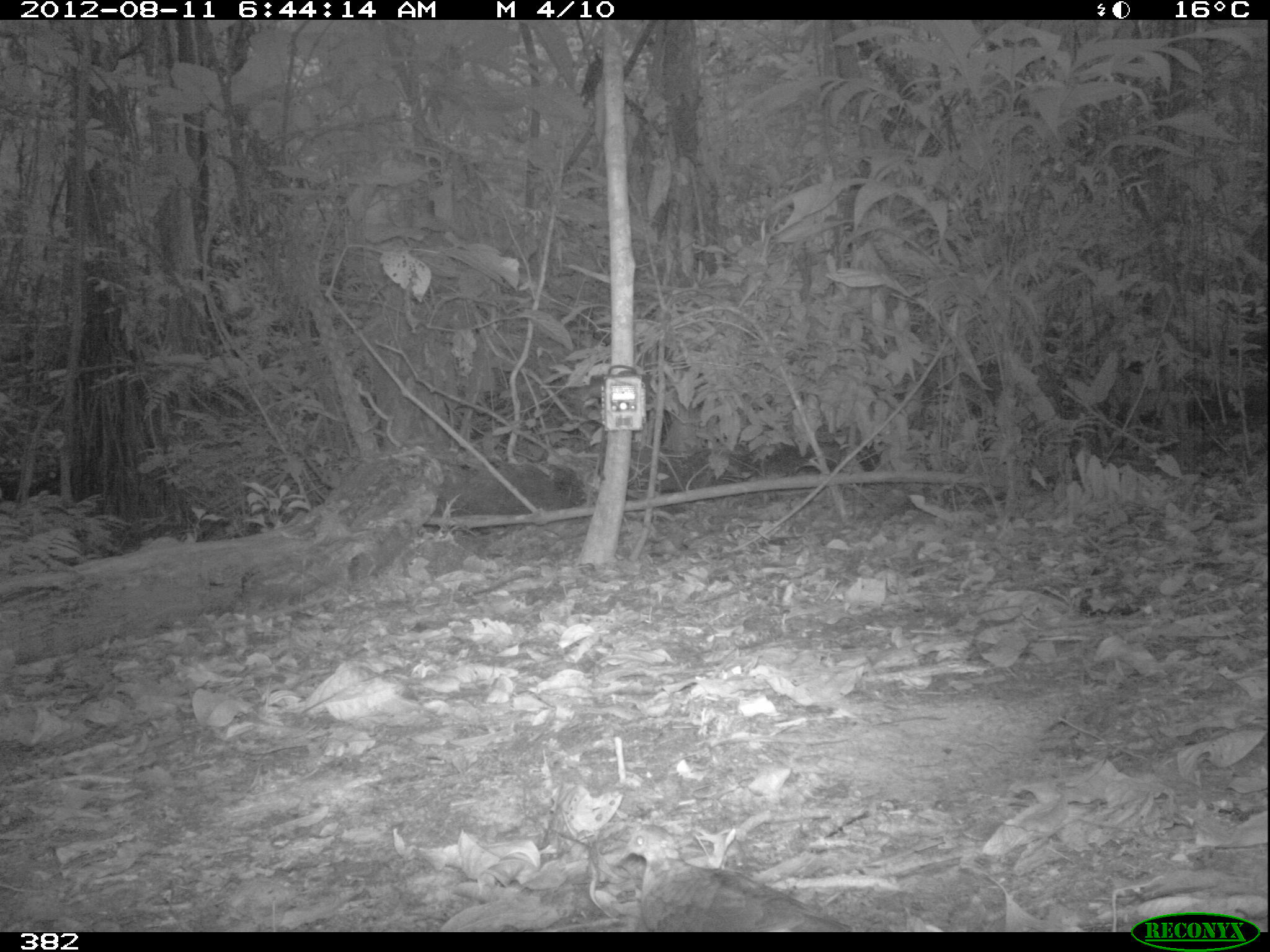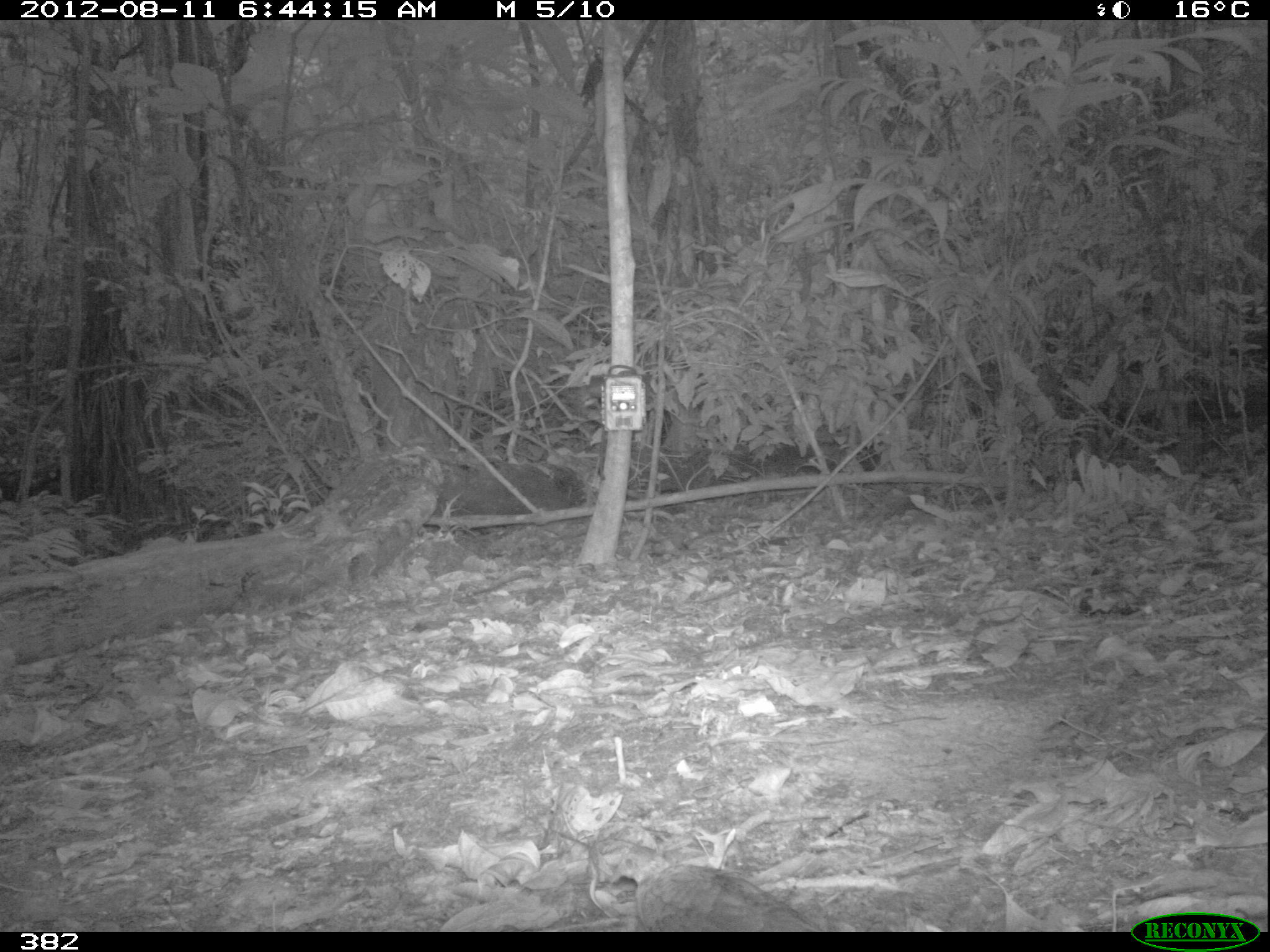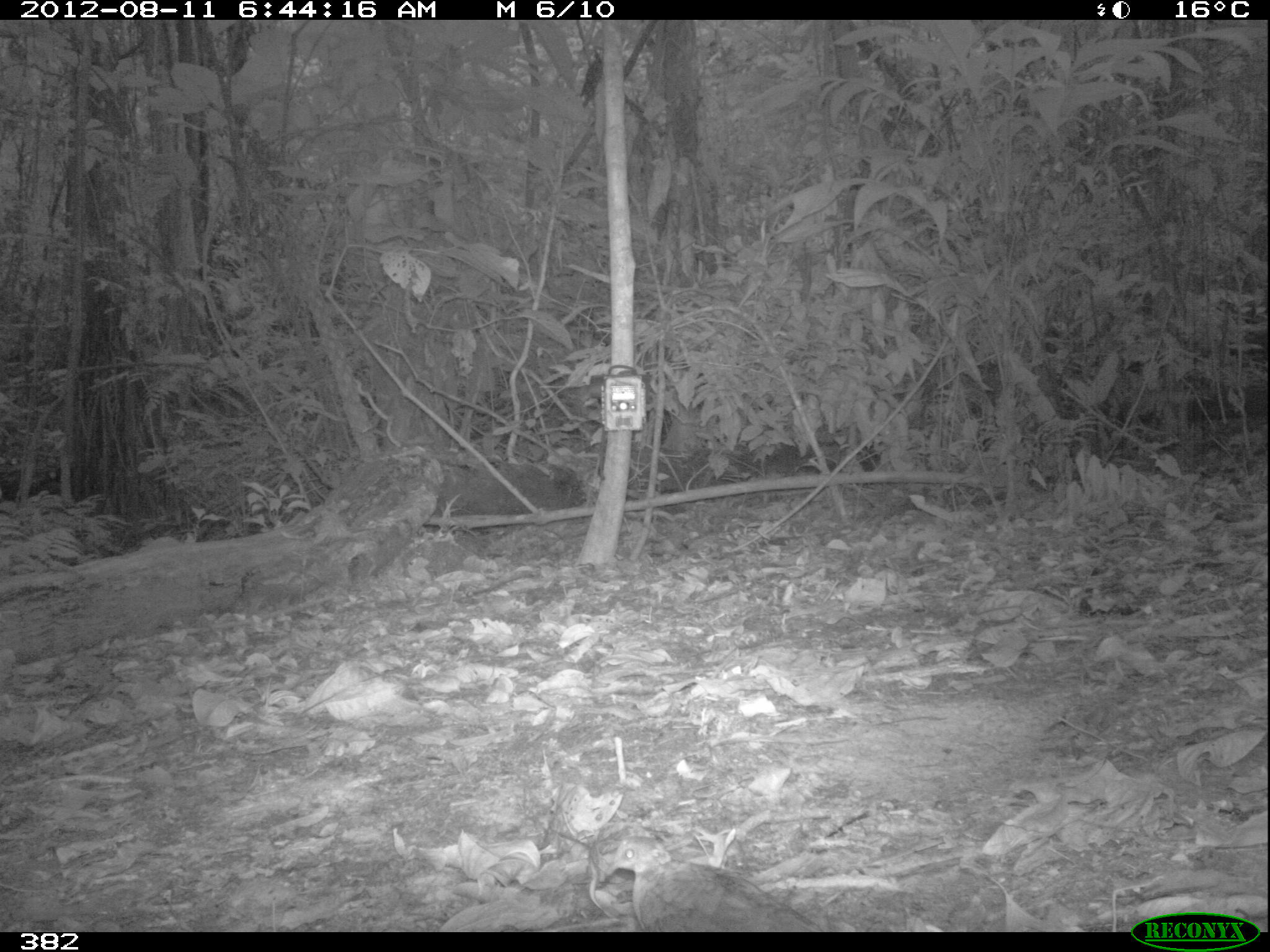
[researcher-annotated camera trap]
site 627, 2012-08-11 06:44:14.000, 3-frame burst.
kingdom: Animalia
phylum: Chordata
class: Mammalia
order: Artiodactyla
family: Tayassuidae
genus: Tayassu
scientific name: Tayassu pecari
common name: white-lipped peccary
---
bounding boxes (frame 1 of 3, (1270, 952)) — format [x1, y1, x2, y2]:
tayassu pecari: [620, 823, 851, 932]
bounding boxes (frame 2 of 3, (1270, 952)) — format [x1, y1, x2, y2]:
tayassu pecari: [609, 844, 823, 932]